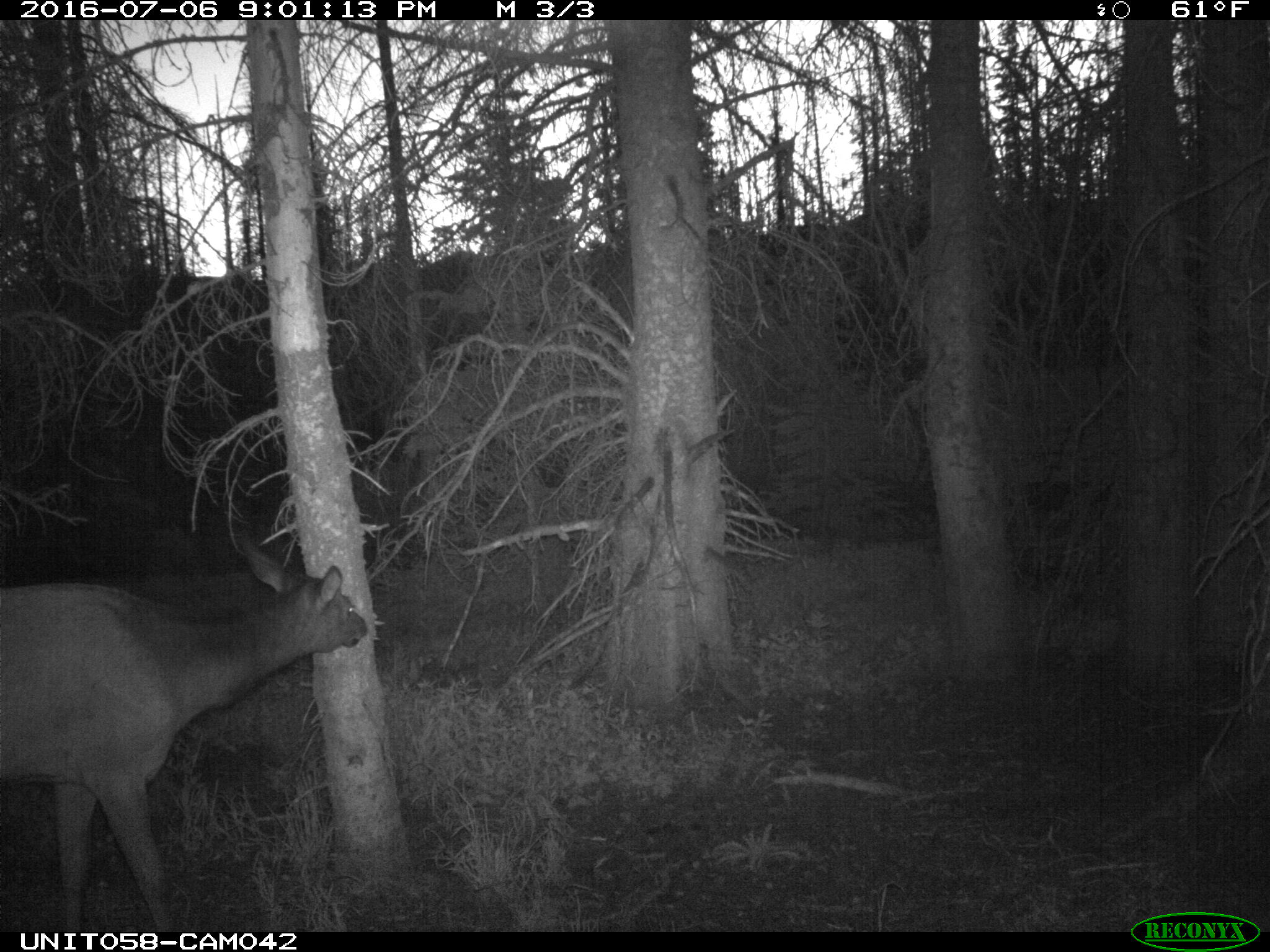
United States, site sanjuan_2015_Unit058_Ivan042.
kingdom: Animalia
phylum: Chordata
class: Mammalia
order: Artiodactyla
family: Cervidae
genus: Cervus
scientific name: Cervus elaphus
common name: red deer